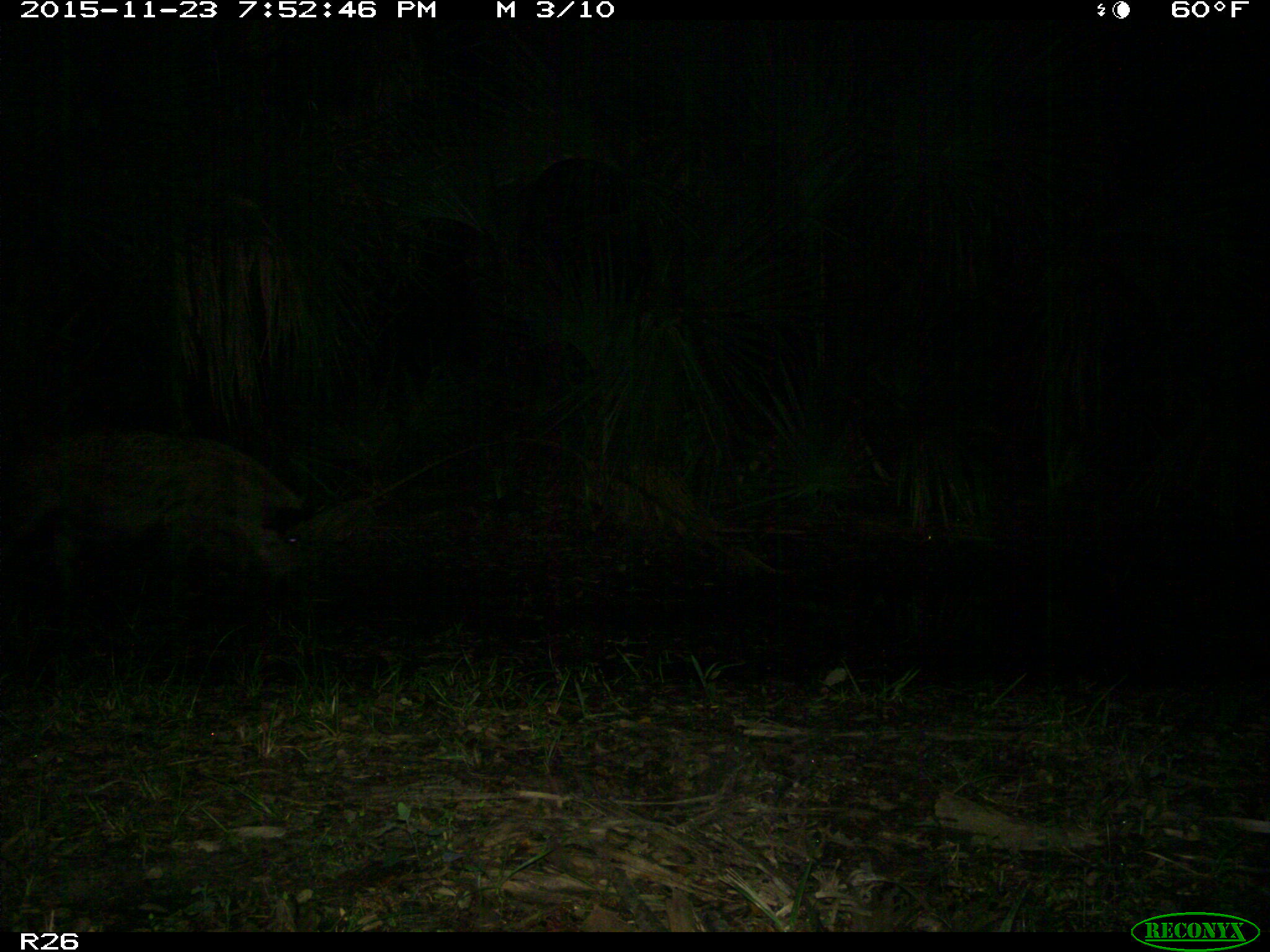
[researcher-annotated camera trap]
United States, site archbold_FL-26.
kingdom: Animalia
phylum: Chordata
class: Mammalia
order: Artiodactyla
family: Suidae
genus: Sus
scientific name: Sus scrofa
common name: wild boar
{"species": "Sus scrofa (wild boar)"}